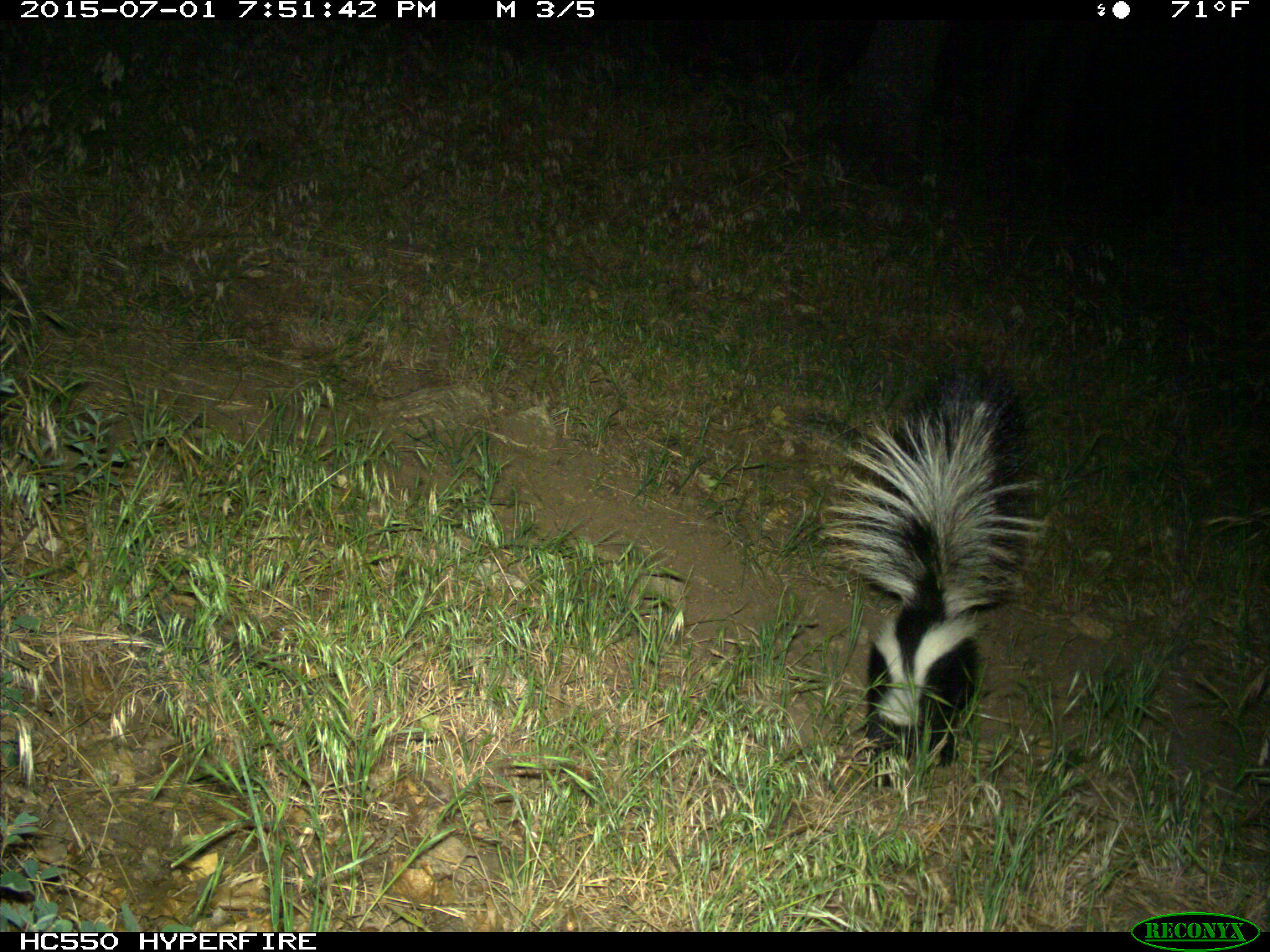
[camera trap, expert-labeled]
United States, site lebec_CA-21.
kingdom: Animalia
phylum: Chordata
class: Mammalia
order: Carnivora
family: Mephitidae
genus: Mephitis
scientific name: Mephitis mephitis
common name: striped skunk